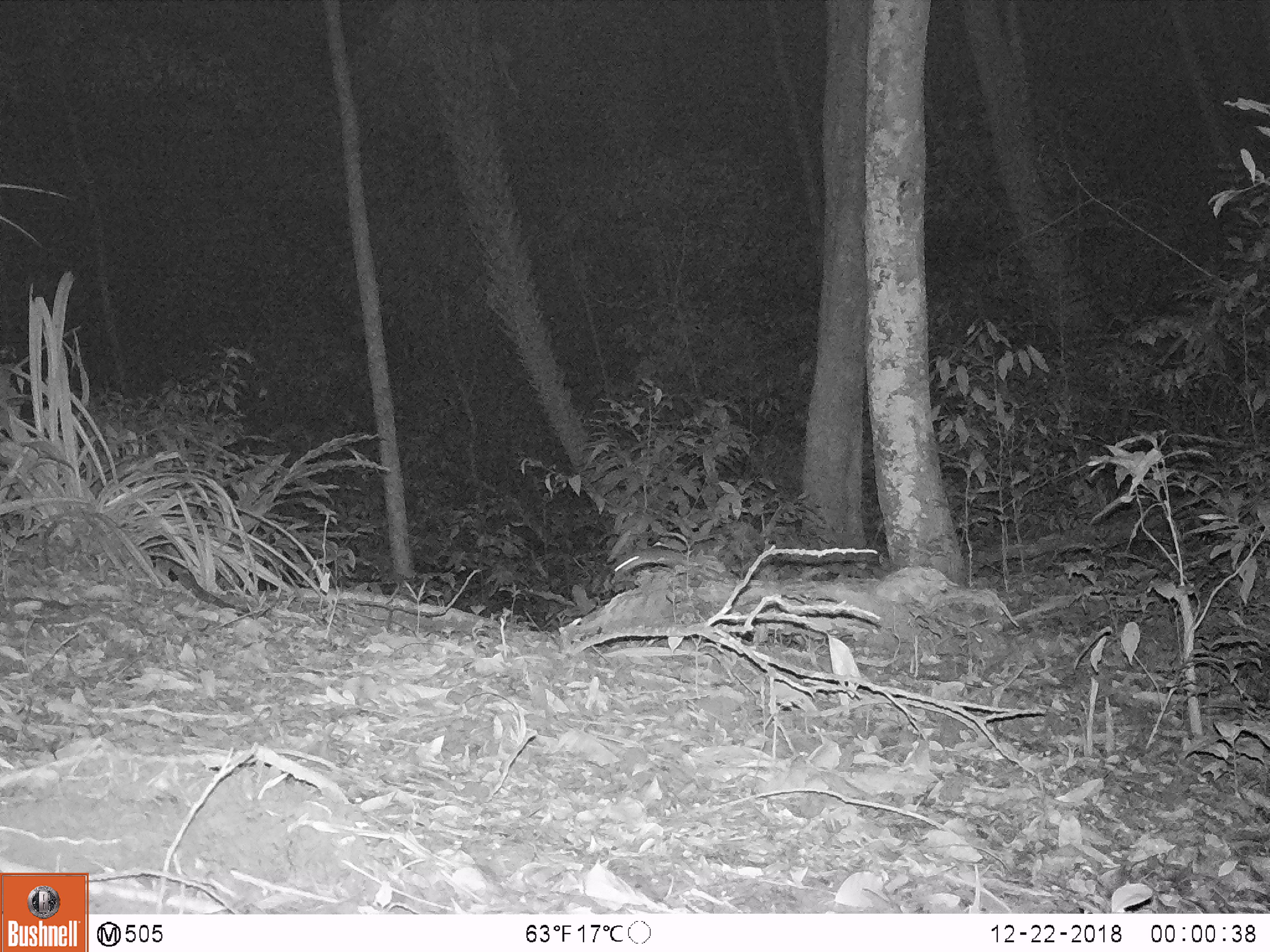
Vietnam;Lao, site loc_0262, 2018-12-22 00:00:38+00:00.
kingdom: Animalia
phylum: Chordata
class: Mammalia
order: Rodentia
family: Muridae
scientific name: Muridae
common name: old-world mice and rats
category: unidentified murid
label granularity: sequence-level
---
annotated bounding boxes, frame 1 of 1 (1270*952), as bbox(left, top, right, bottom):
unidentified murid: bbox(611, 547, 686, 585)